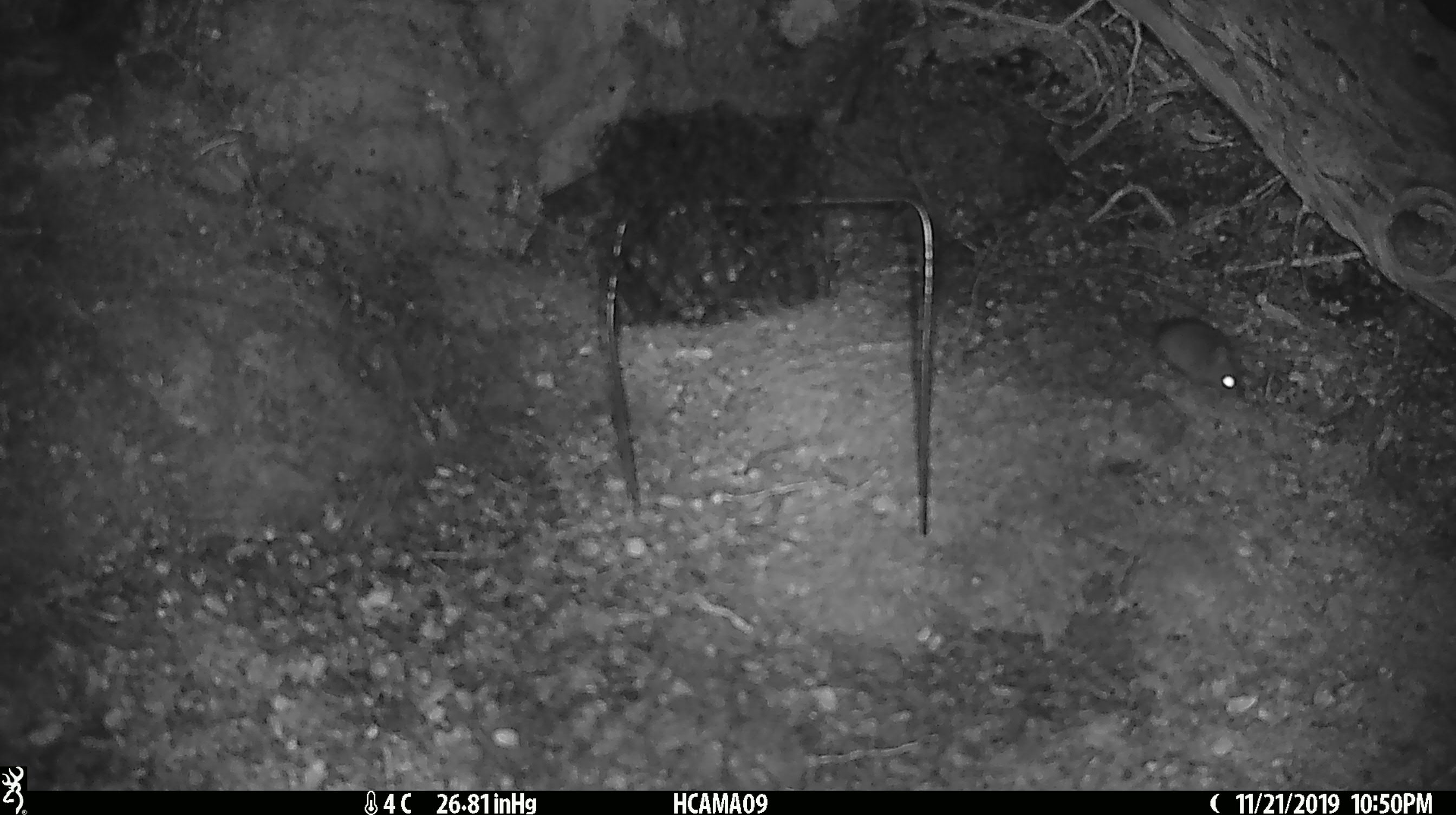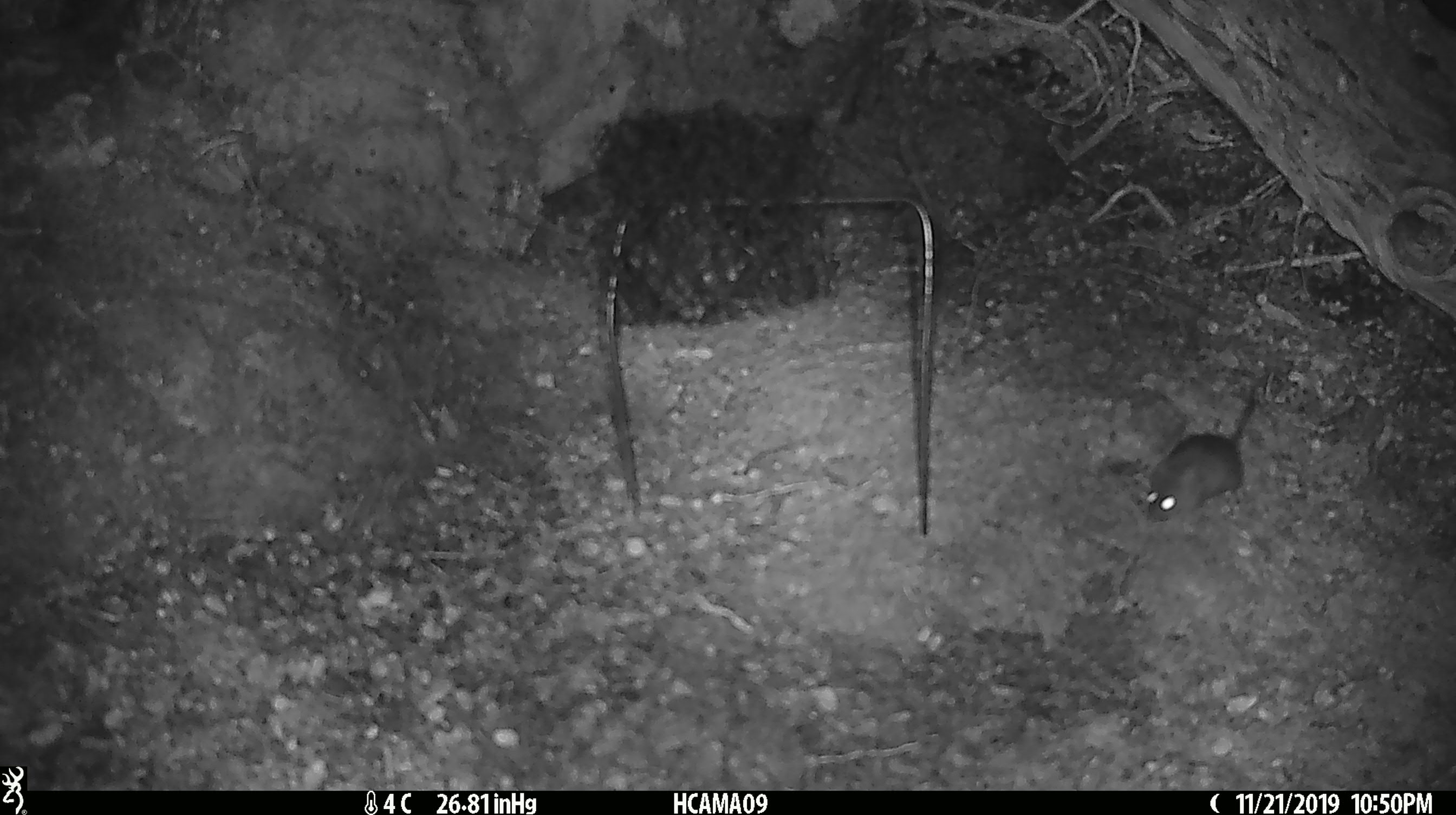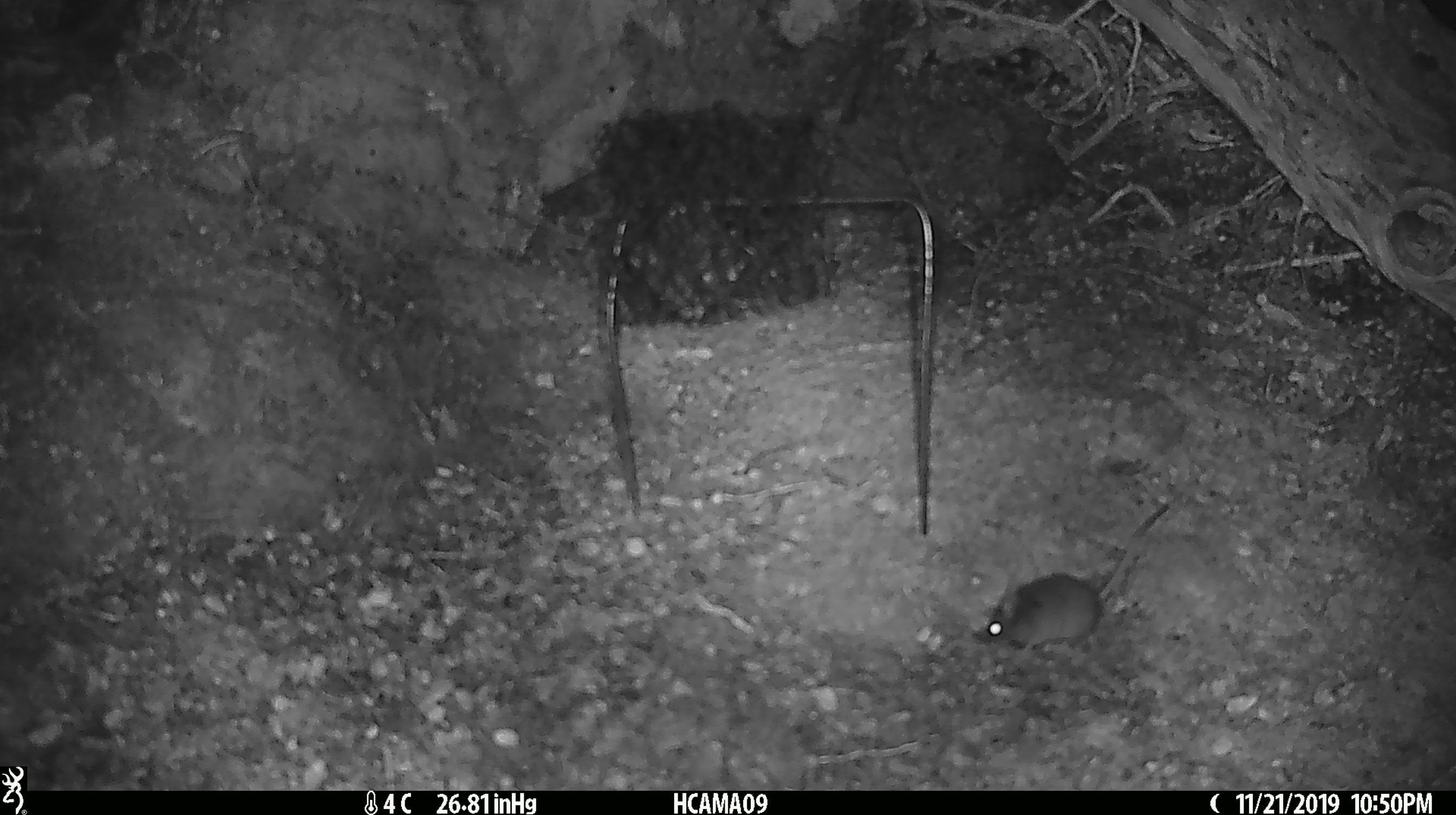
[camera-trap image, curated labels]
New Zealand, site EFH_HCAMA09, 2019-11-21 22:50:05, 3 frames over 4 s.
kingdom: Animalia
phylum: Chordata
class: Mammalia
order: Rodentia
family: Muridae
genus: Mus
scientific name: Mus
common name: mouse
Mouse (Mus).